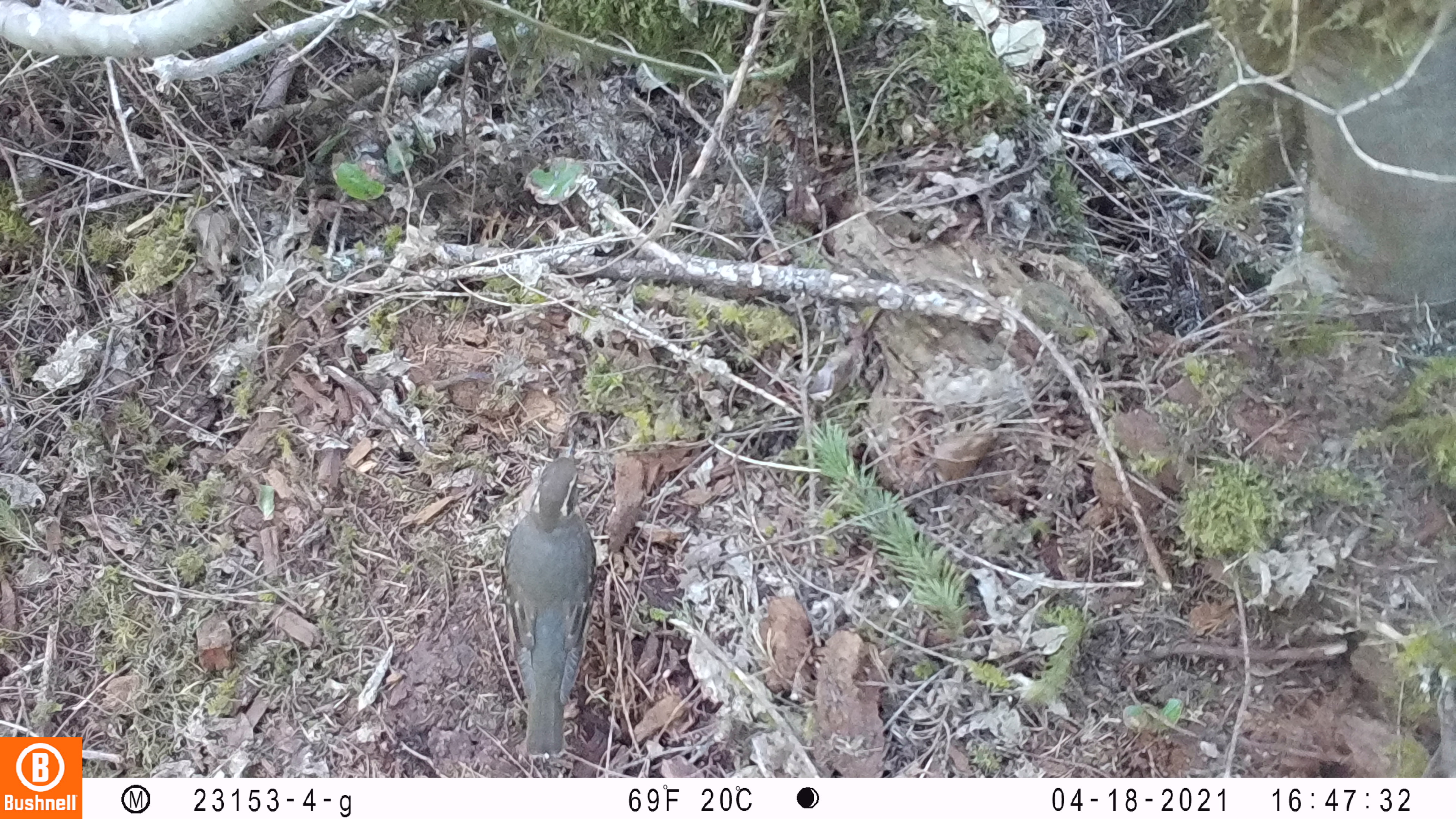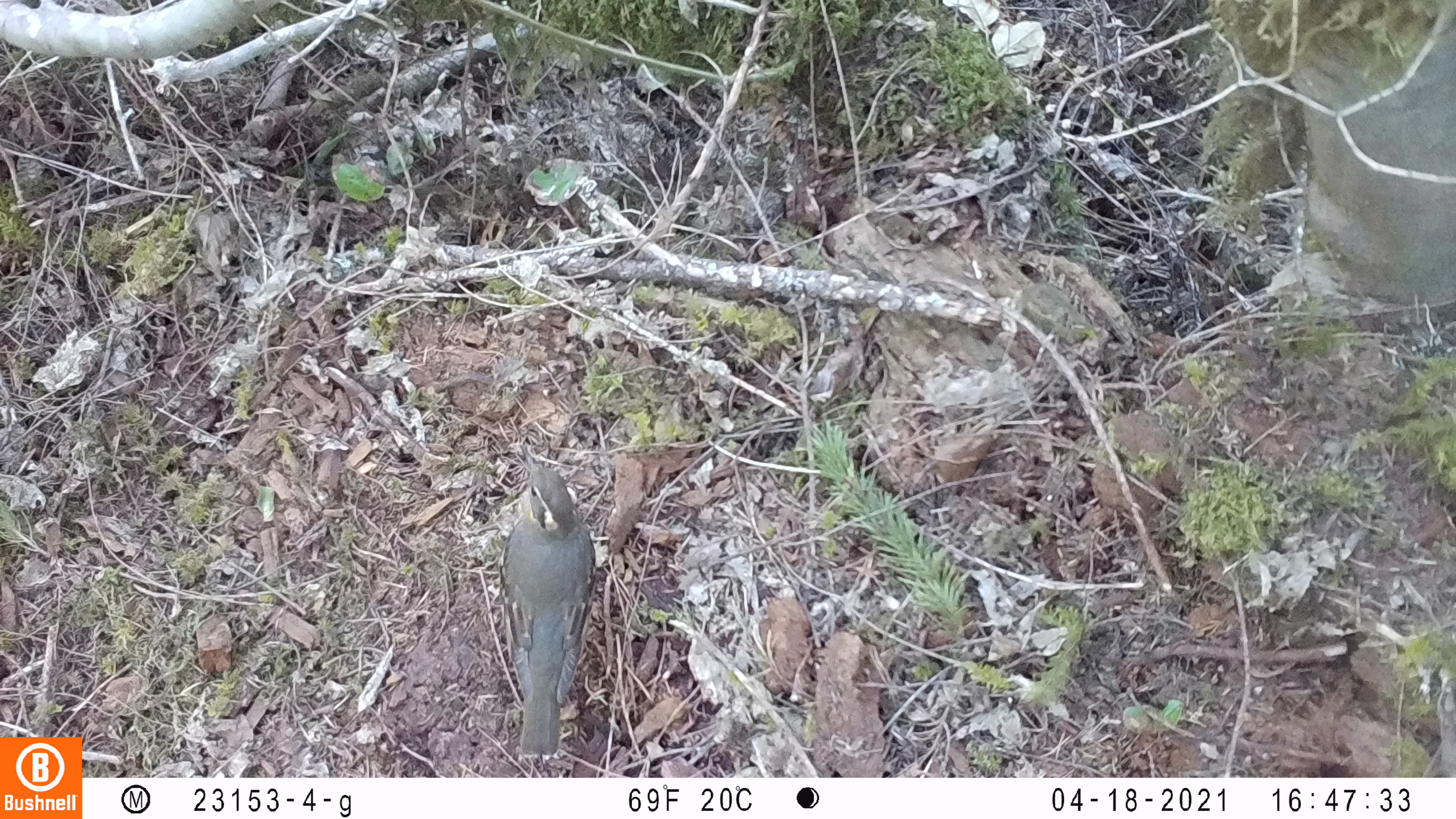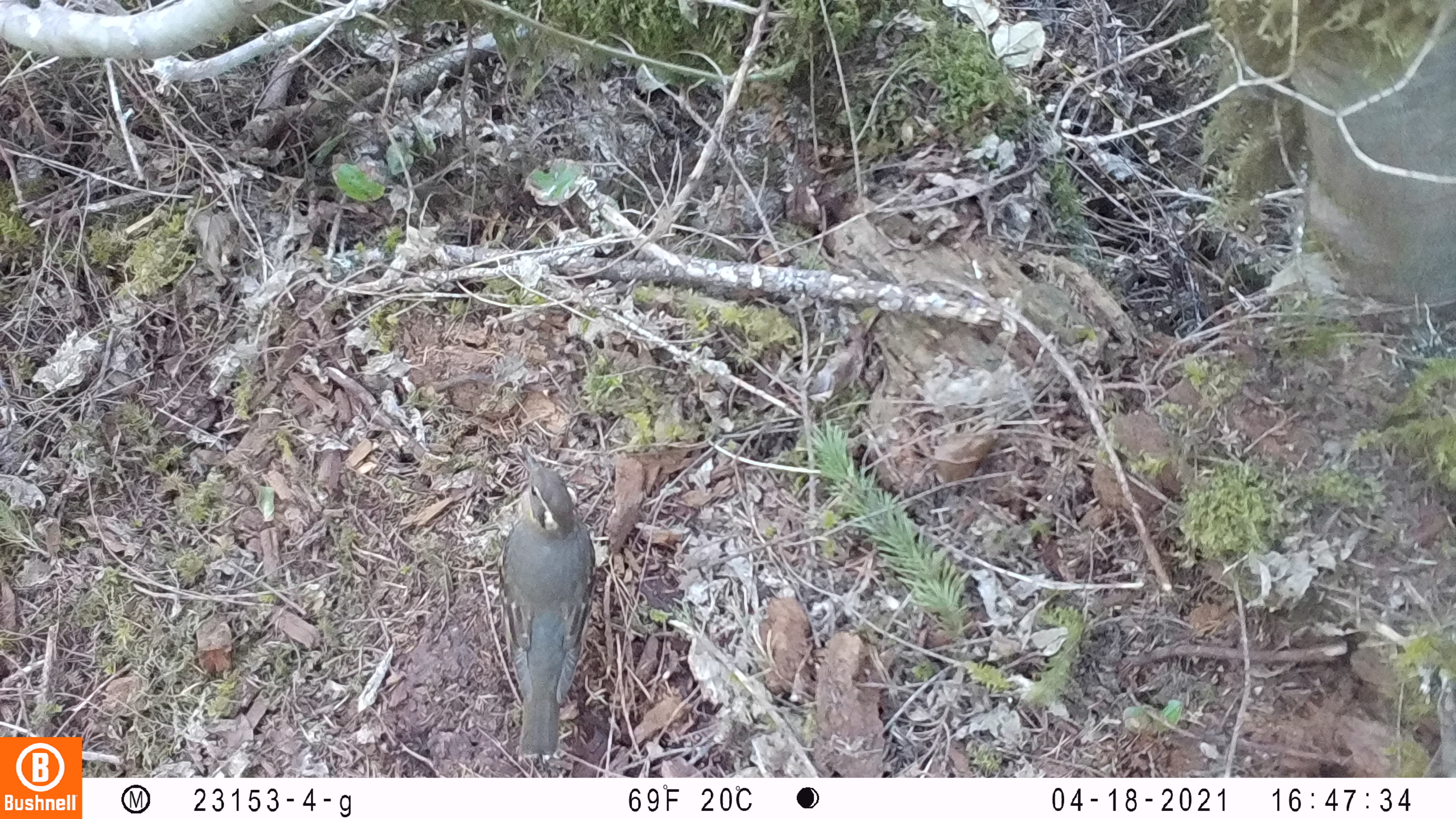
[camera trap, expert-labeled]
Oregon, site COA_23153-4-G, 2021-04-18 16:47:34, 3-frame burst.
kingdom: Animalia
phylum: Chordata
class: Mammalia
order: Rodentia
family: Sciuridae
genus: Glaucomys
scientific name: Glaucomys oregonensis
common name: humboldt's flying squirrel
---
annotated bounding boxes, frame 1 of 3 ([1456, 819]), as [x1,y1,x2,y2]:
humboldt's flying squirrel: [500,429,594,758]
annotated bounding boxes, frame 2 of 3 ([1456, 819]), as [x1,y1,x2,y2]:
humboldt's flying squirrel: [499,440,603,762]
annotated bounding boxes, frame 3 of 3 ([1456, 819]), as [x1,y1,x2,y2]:
humboldt's flying squirrel: [506,439,603,759]